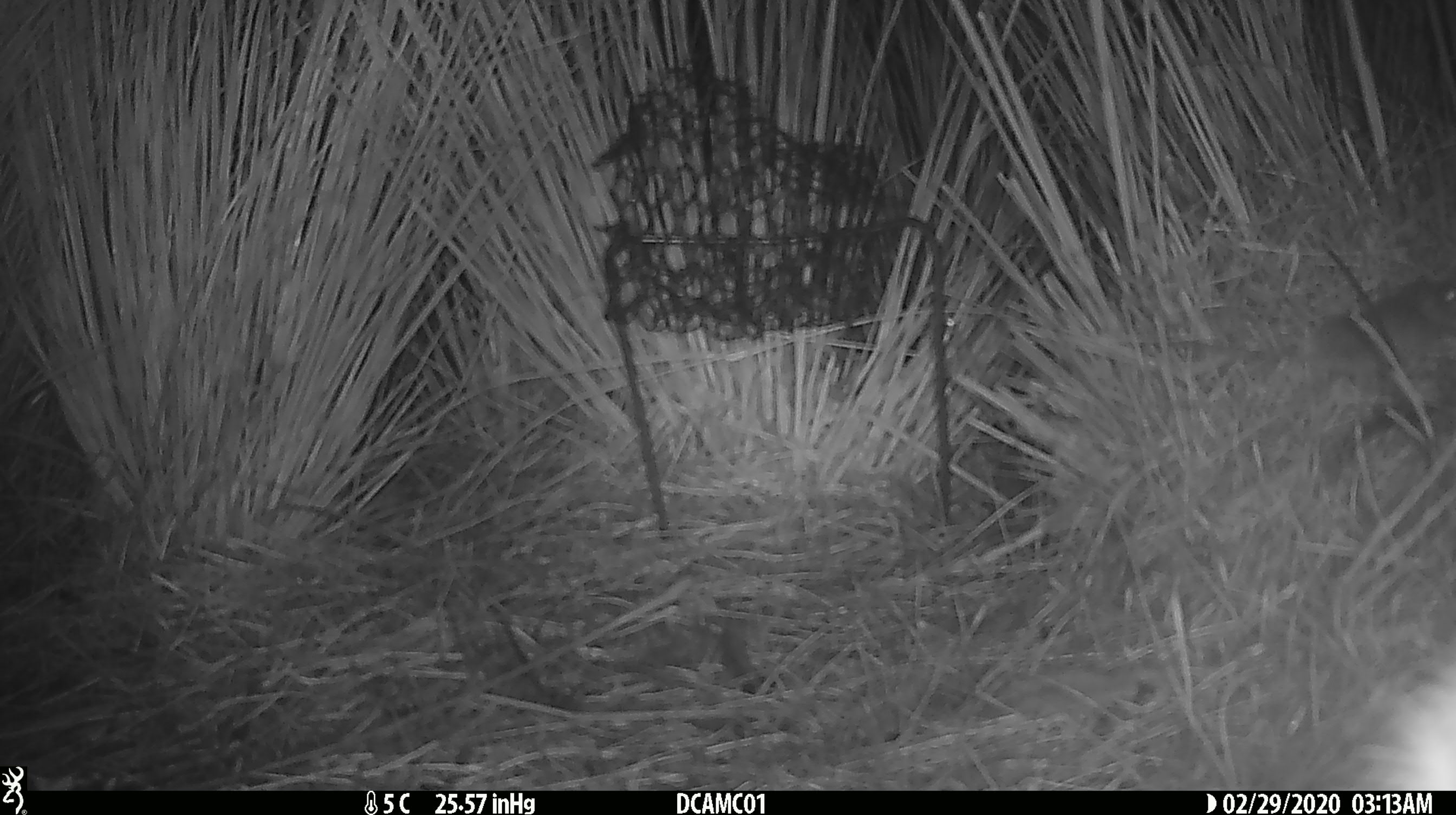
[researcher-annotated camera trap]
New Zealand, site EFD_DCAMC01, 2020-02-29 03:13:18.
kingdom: Animalia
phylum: Chordata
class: Mammalia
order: Rodentia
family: Muridae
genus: Mus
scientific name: Mus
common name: mouse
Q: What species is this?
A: Mouse (Mus).